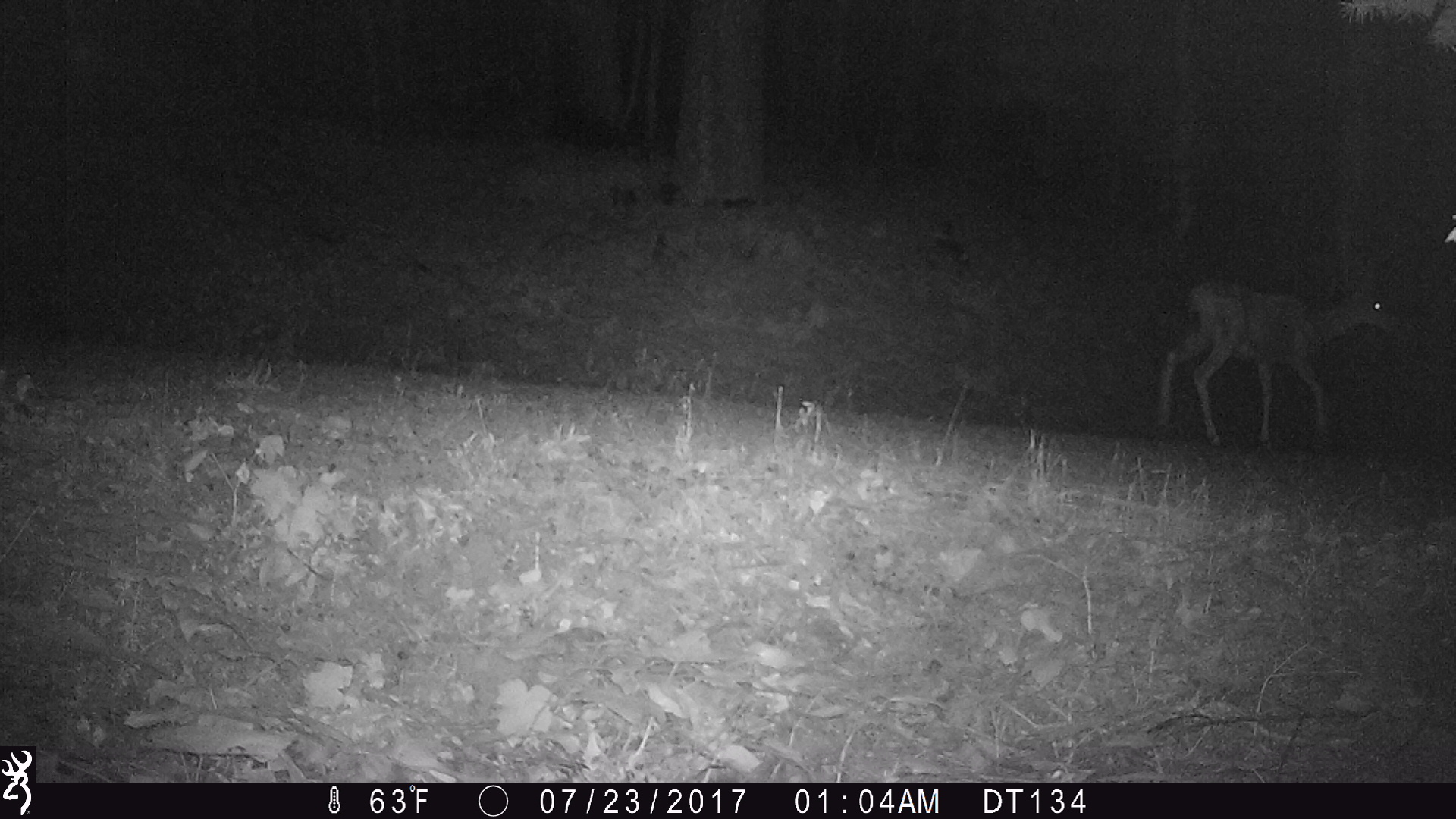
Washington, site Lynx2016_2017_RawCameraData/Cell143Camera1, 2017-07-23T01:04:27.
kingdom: Animalia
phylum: Chordata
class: Mammalia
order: Artiodactyla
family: Cervidae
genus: Odocoileus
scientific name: Odocoileus hemionus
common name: mule deer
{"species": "Odocoileus hemionus (mule deer)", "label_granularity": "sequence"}